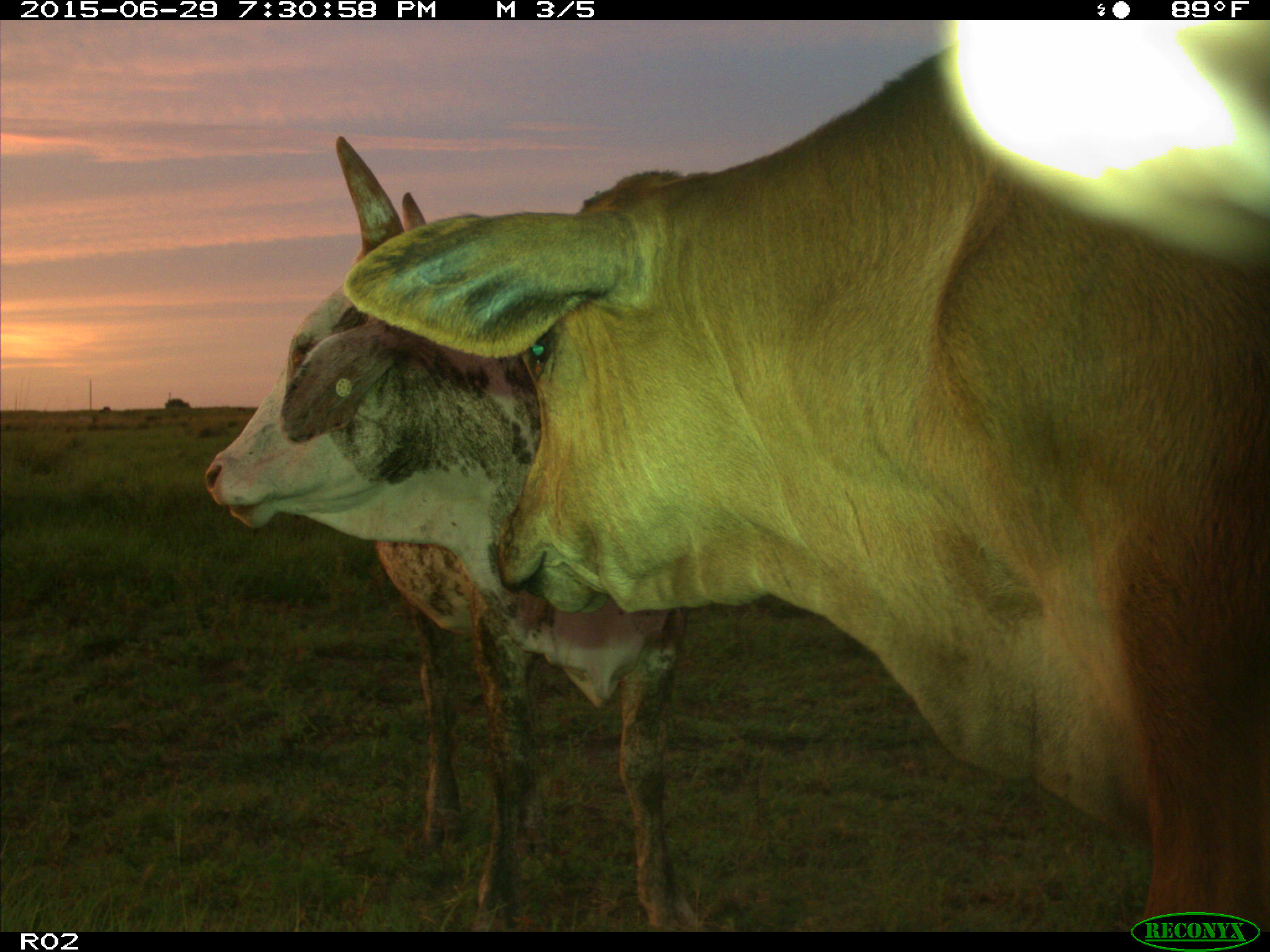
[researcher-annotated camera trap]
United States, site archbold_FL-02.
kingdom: Animalia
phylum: Chordata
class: Mammalia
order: Artiodactyla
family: Bovidae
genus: Bos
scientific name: Bos taurus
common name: domestic cow